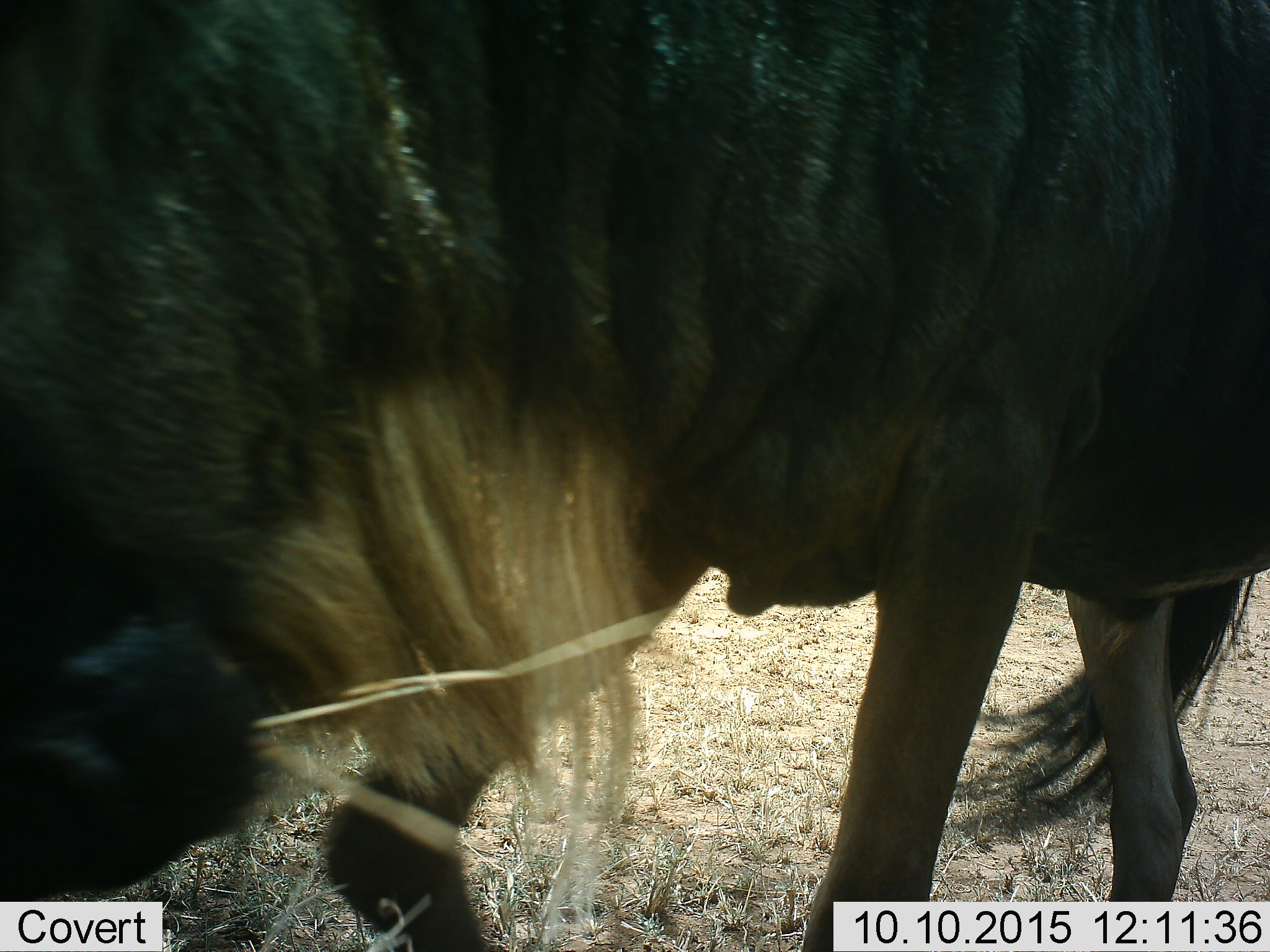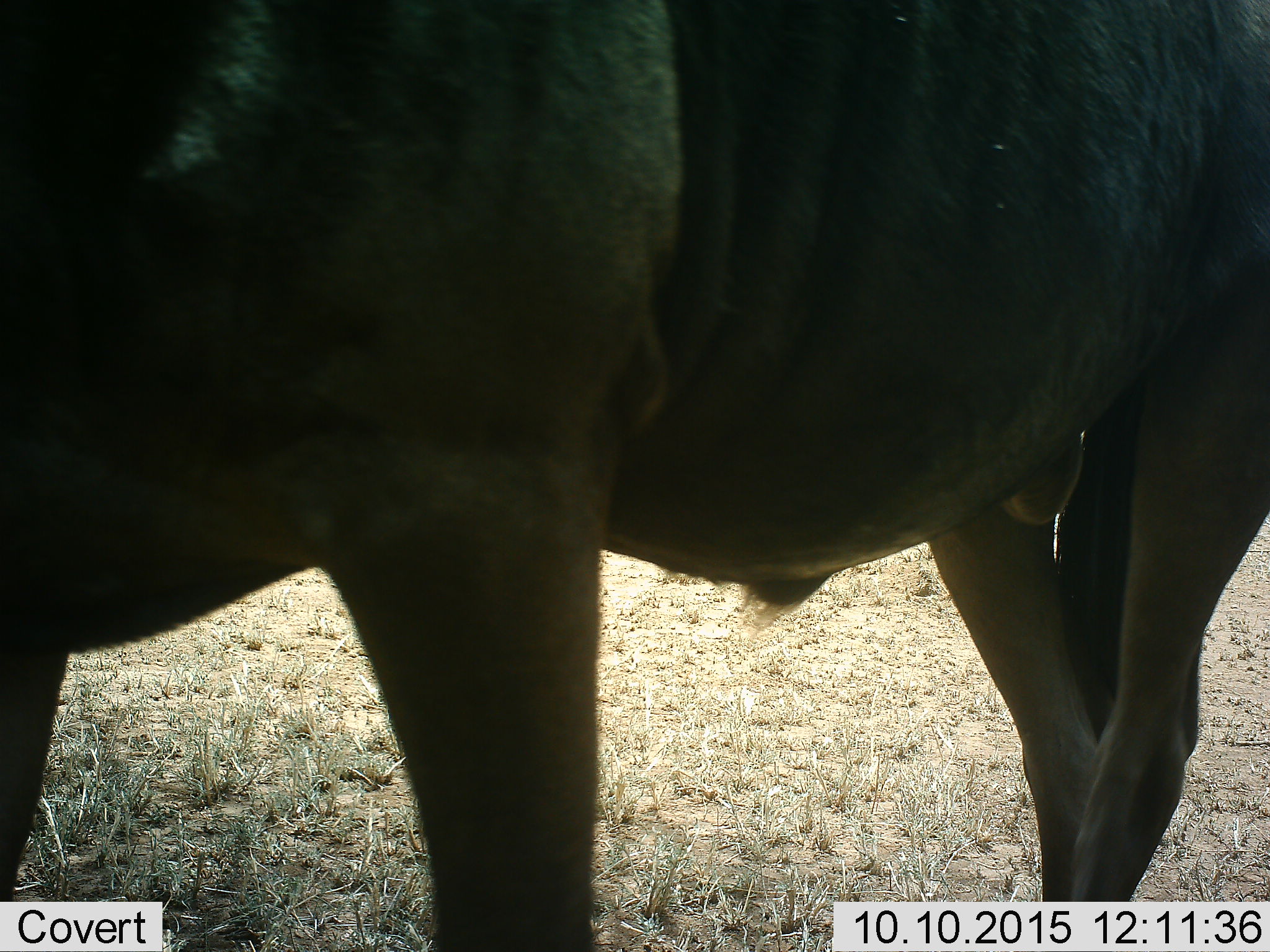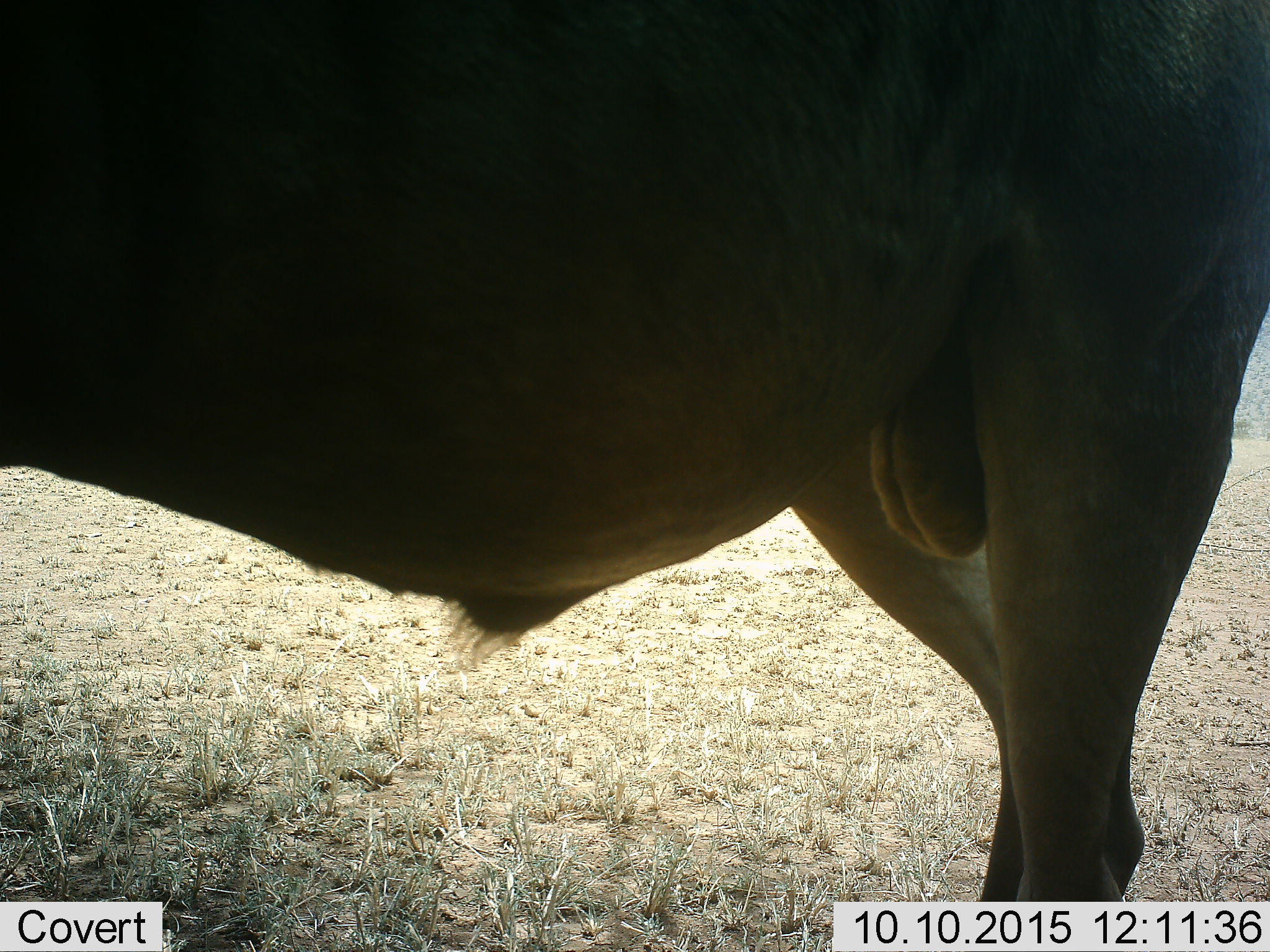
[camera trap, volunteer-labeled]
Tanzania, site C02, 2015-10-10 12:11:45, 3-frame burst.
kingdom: Animalia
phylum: Chordata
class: Mammalia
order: Artiodactyla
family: Bovidae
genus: Connochaetes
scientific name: Connochaetes taurinus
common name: blue wildebeest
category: wildebeest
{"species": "wildebeest (blue wildebeest) (Connochaetes taurinus)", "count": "1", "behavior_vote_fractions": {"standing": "14%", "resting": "0%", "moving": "86%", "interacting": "0%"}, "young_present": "0%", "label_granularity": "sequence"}